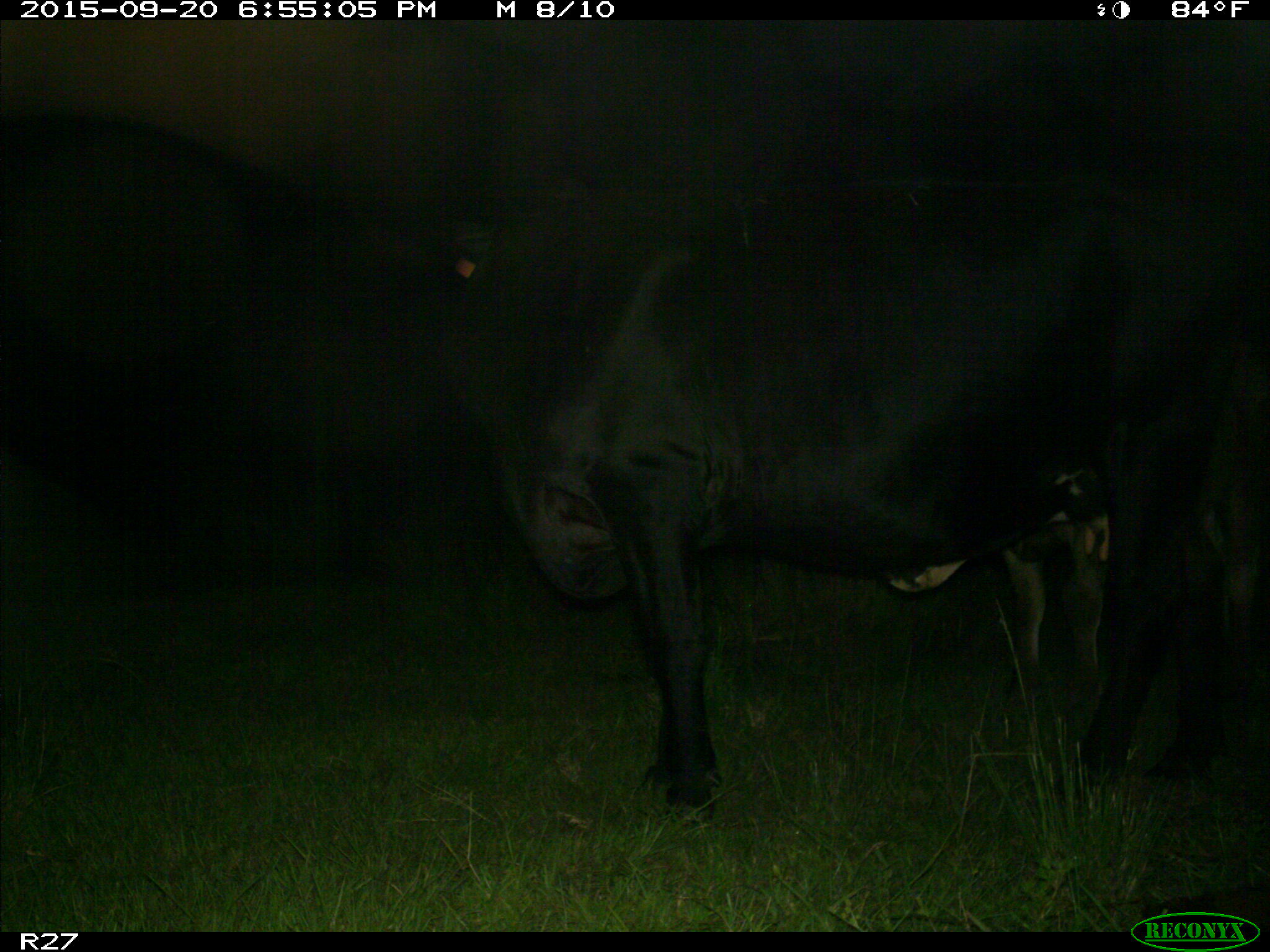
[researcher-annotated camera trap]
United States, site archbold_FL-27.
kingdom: Animalia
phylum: Chordata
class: Mammalia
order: Artiodactyla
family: Bovidae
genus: Bos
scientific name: Bos taurus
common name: domestic cow